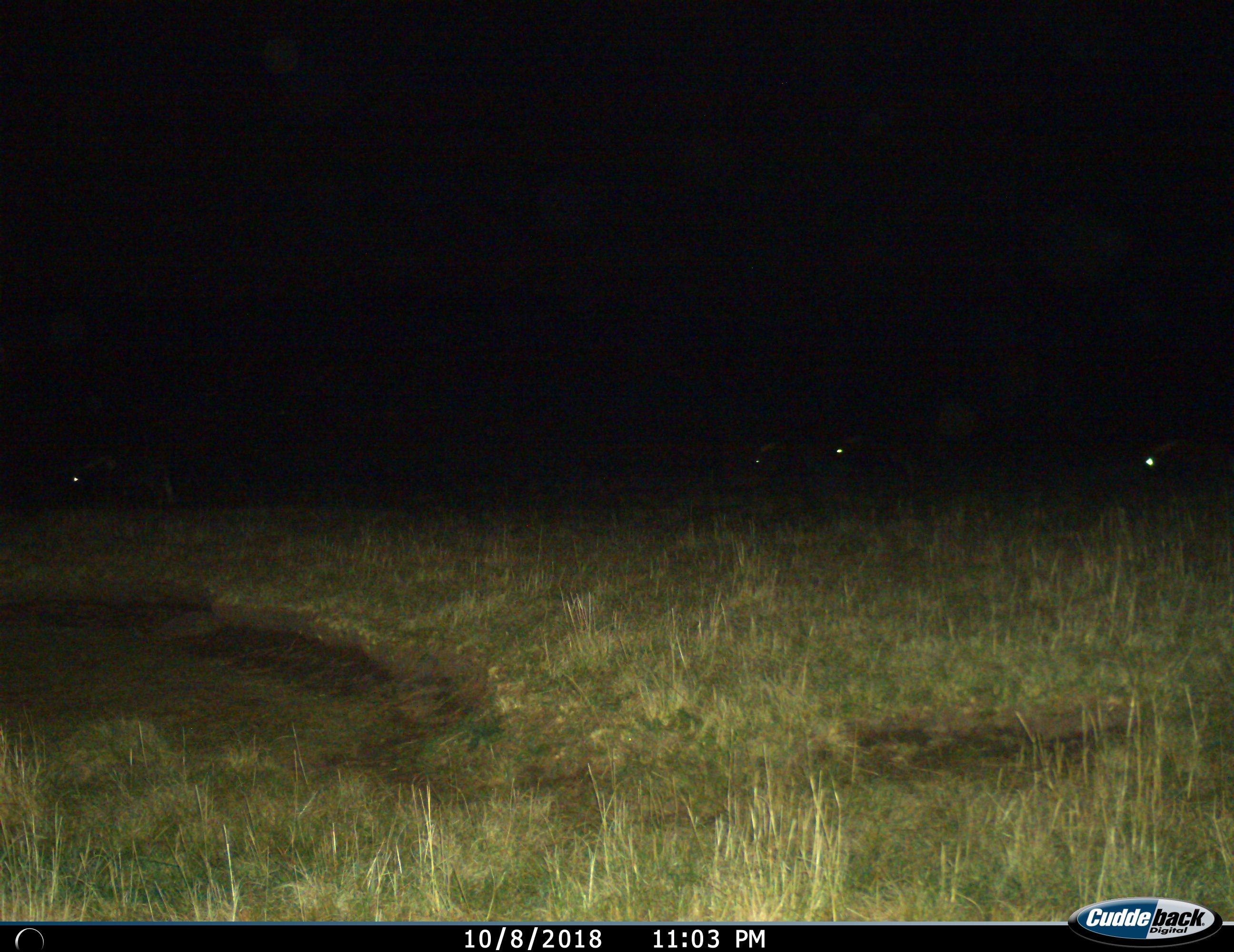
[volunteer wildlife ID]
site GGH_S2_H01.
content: unidentified animal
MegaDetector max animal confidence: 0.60